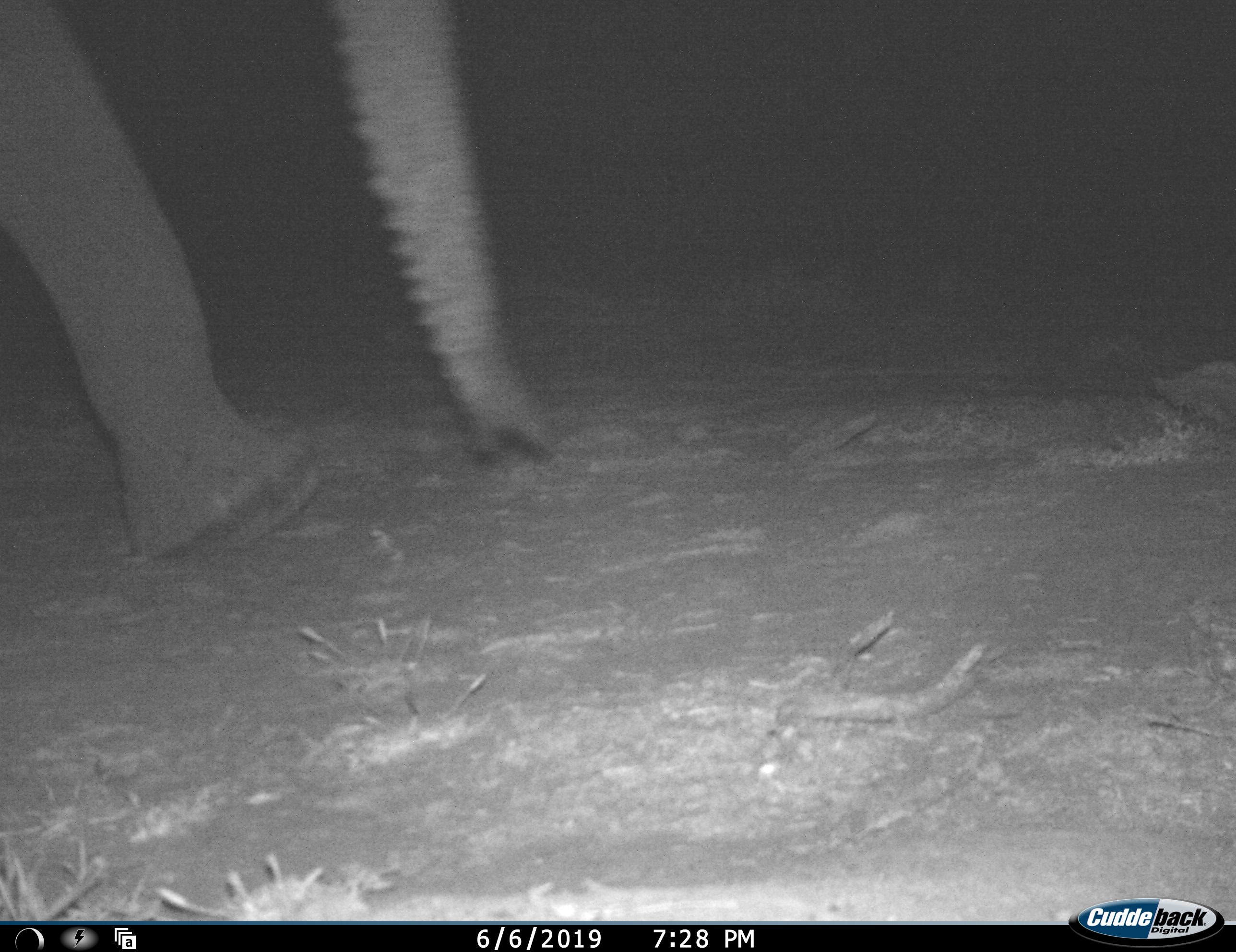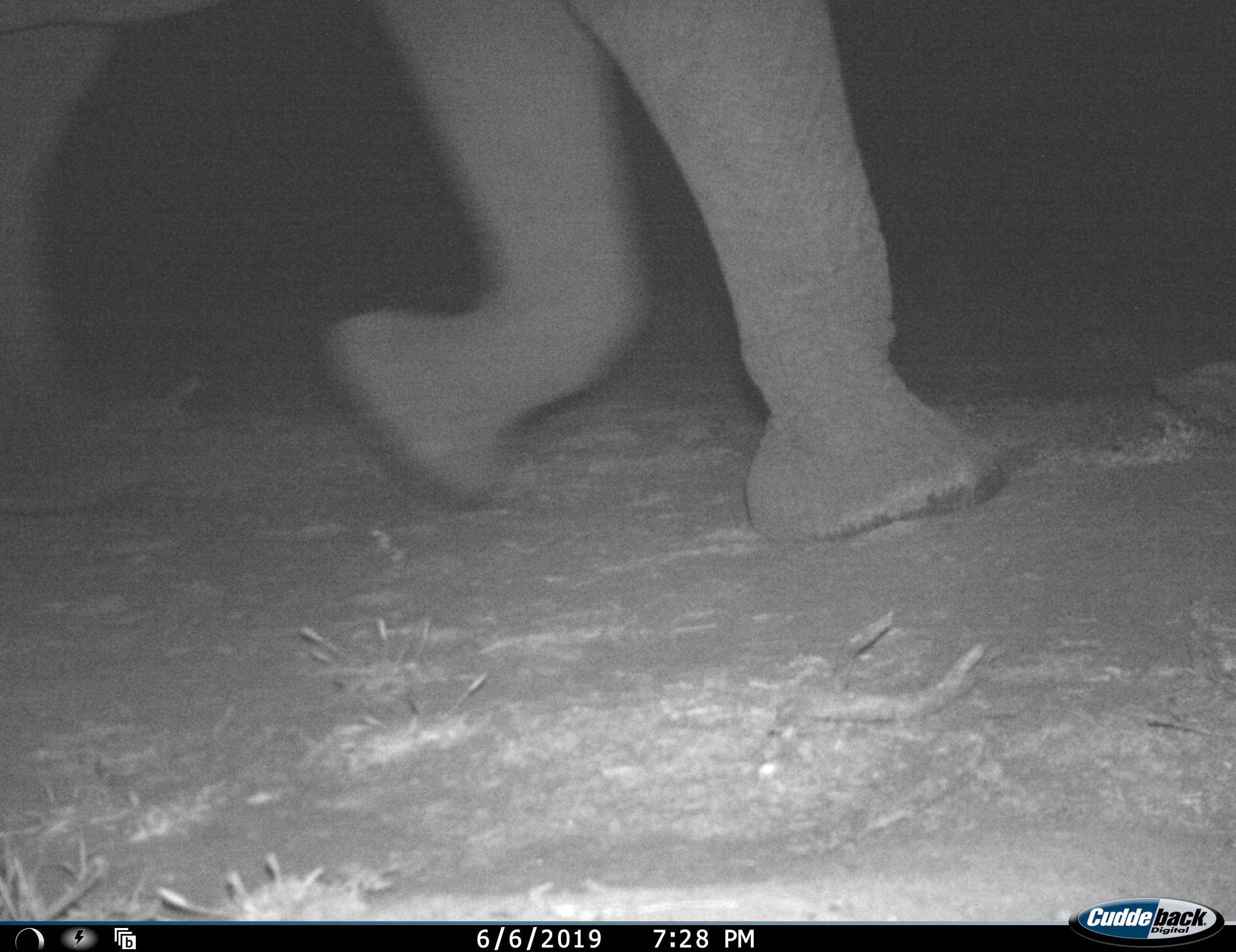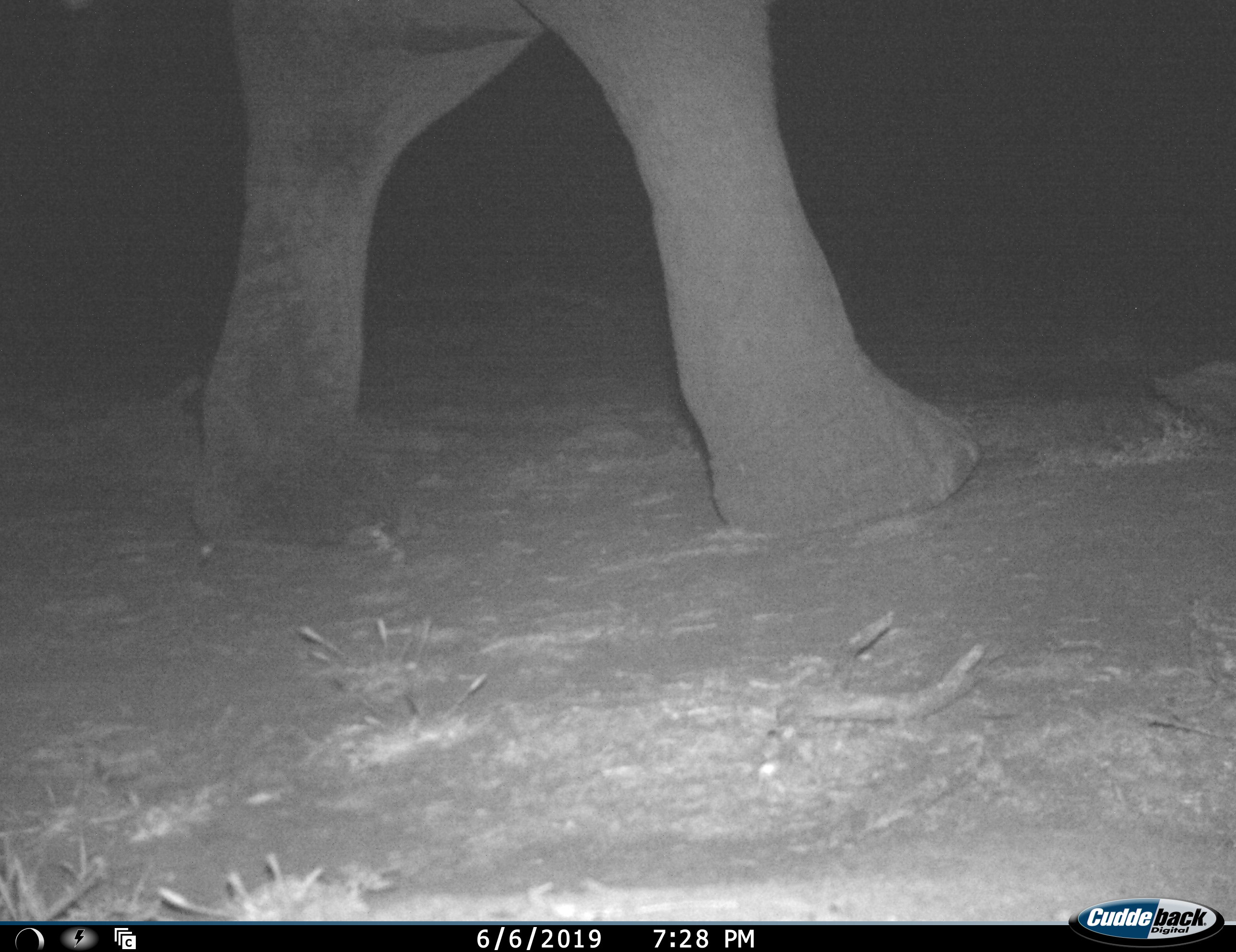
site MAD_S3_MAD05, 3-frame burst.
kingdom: Animalia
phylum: Chordata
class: Mammalia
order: Proboscidea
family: Elephantidae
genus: Loxodonta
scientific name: Loxodonta africana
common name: african bush elephant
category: elephant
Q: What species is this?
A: Elephant (african bush elephant) (Loxodonta africana).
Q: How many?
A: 1.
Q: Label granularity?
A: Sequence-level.